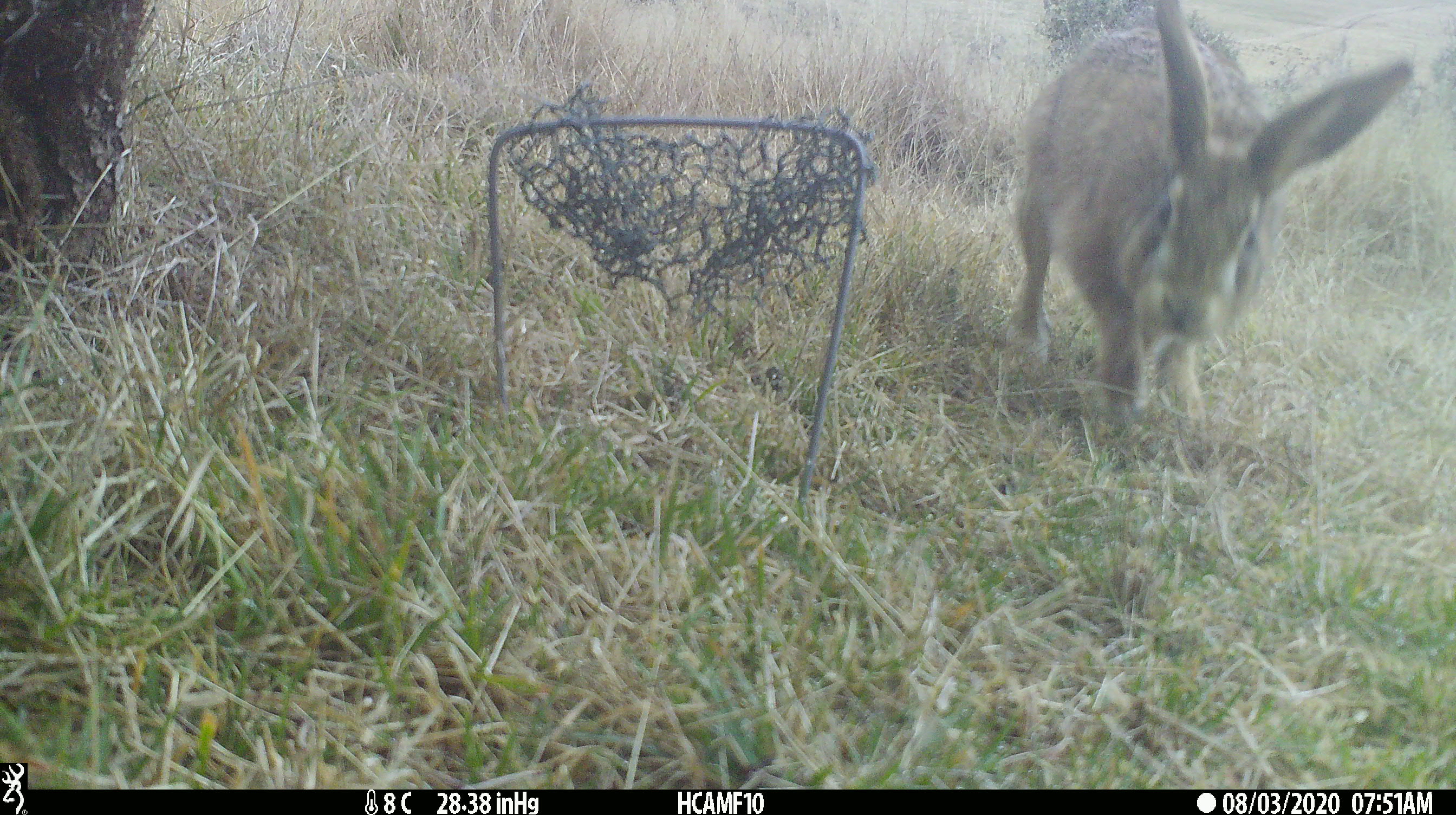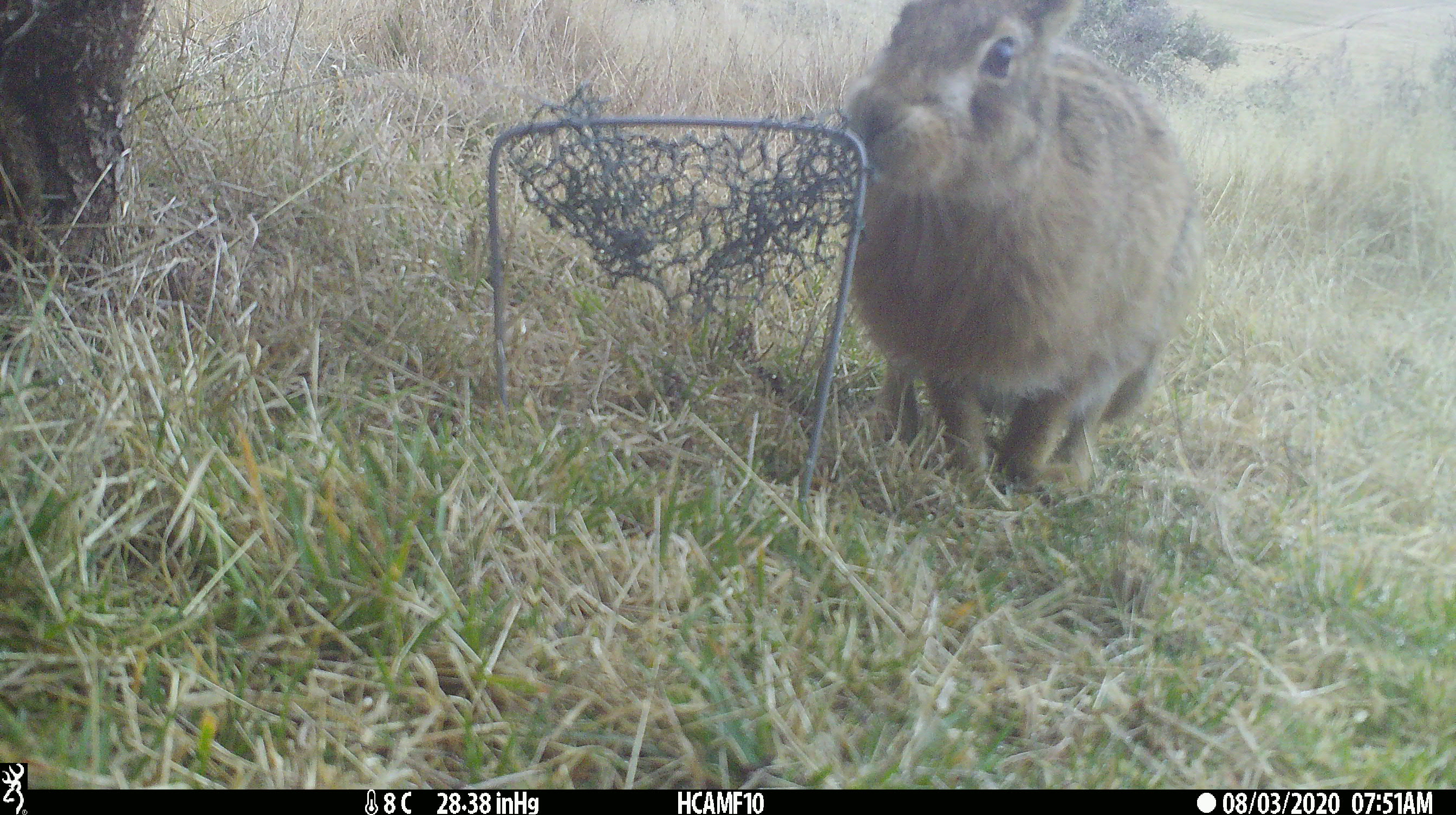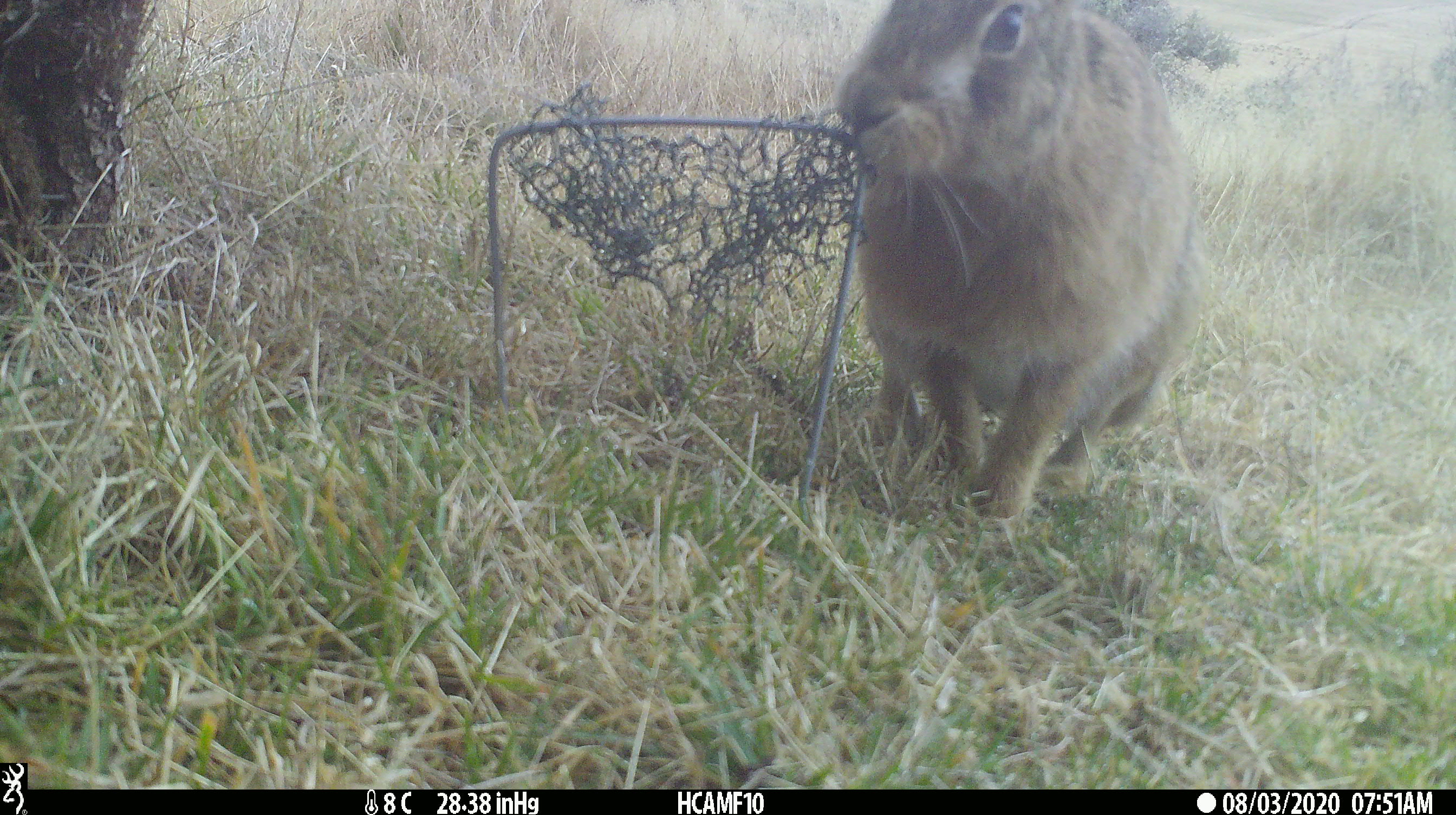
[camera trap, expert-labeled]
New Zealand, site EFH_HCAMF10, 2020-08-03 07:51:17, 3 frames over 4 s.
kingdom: Animalia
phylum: Chordata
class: Mammalia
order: Lagomorpha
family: Leporidae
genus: Lepus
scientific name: Lepus europaeus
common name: brown hare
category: hare